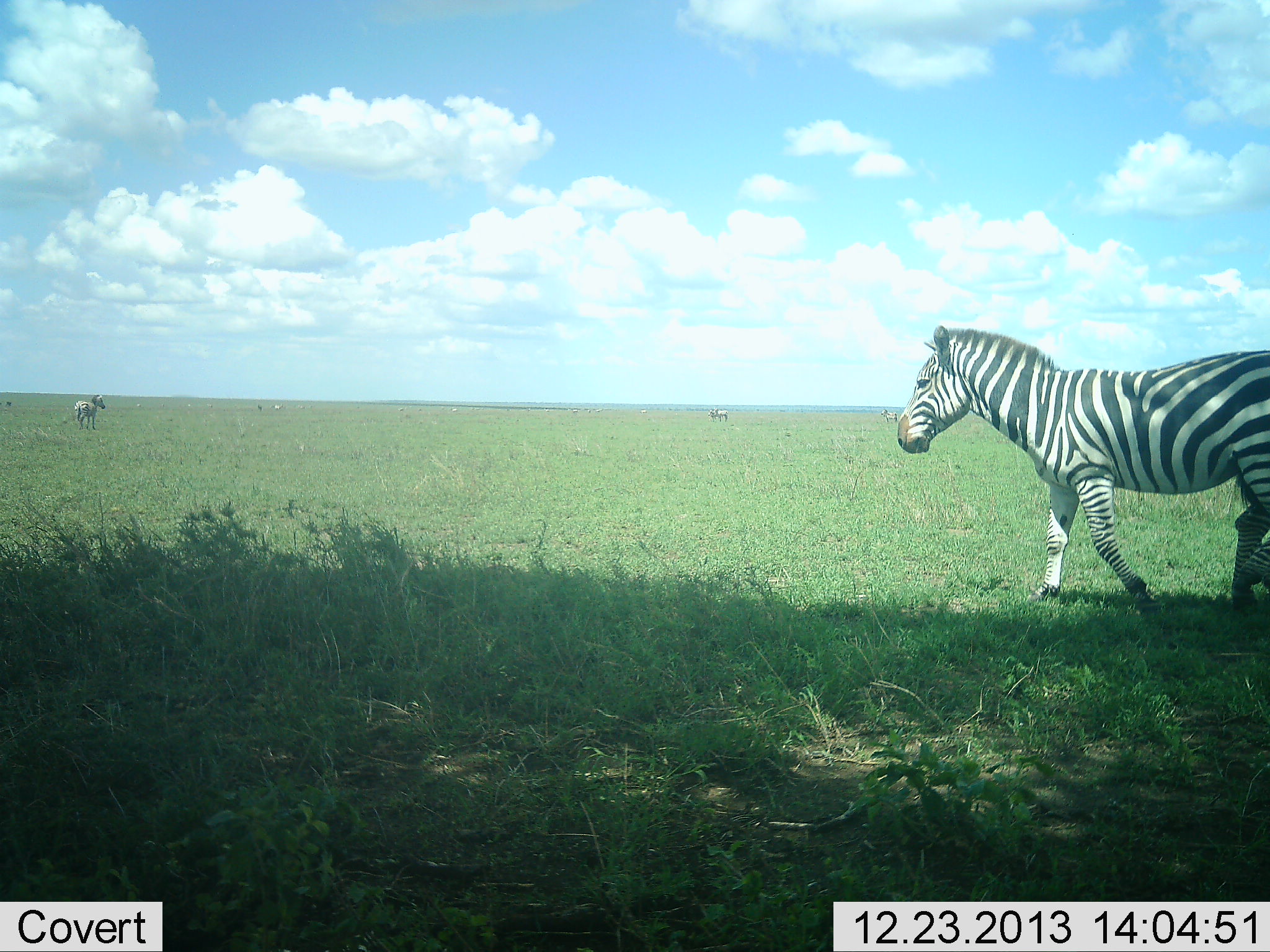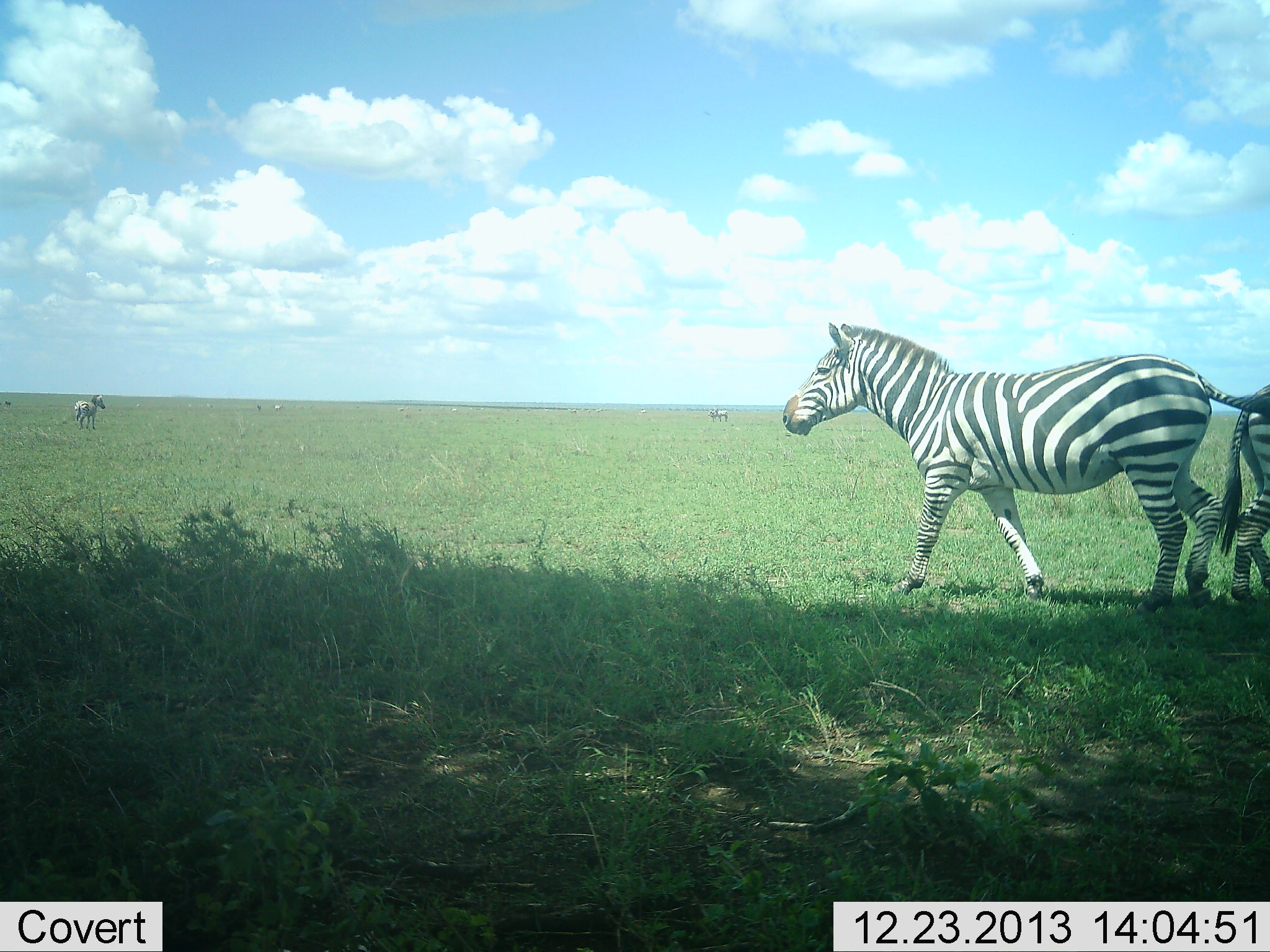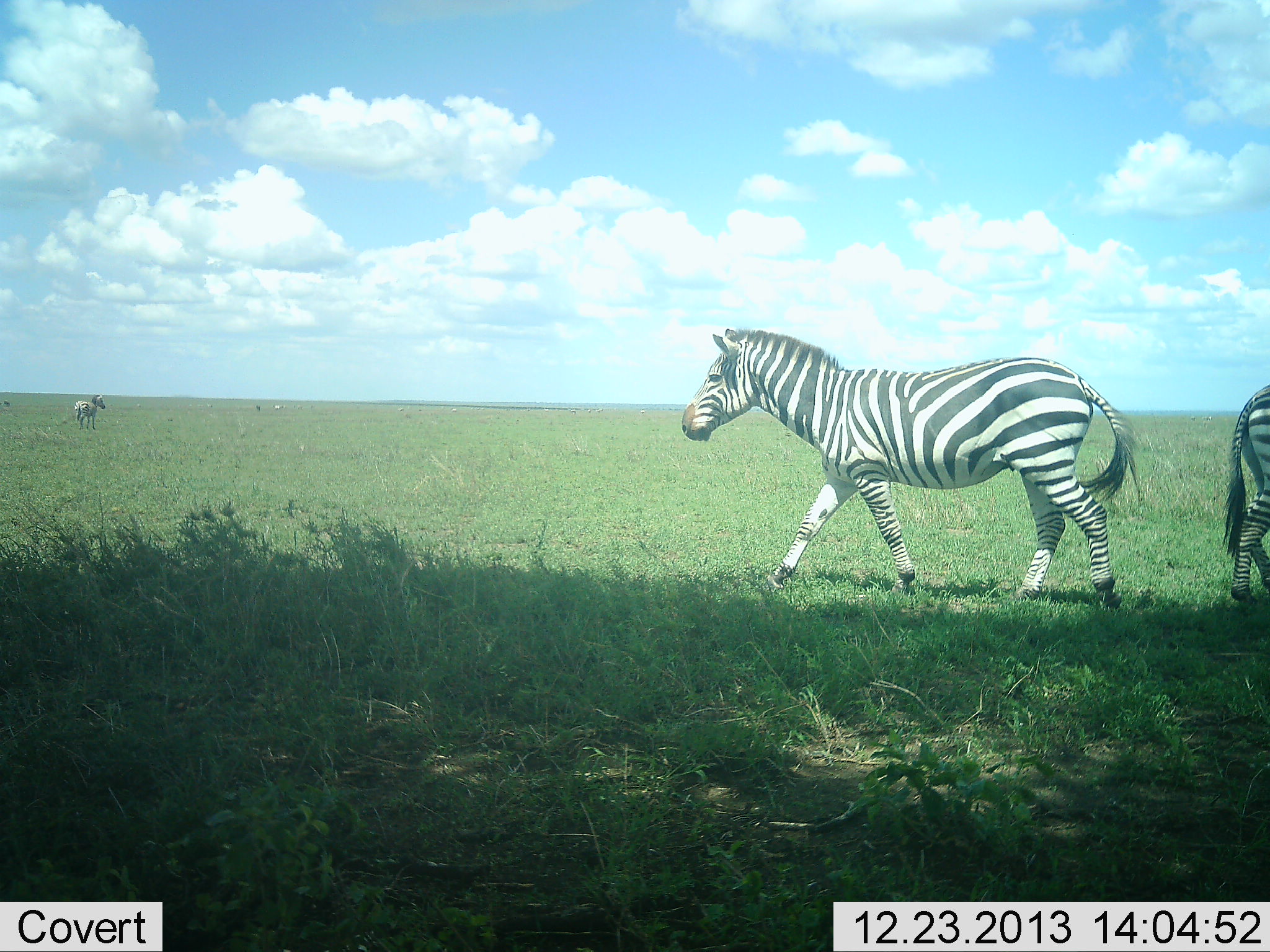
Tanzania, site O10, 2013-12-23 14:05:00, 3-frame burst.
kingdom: Animalia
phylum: Chordata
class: Mammalia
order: Perissodactyla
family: Equidae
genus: Equus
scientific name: Equus quagga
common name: plains zebra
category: zebra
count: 3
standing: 60%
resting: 0%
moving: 90%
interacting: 0%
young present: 0%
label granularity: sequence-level